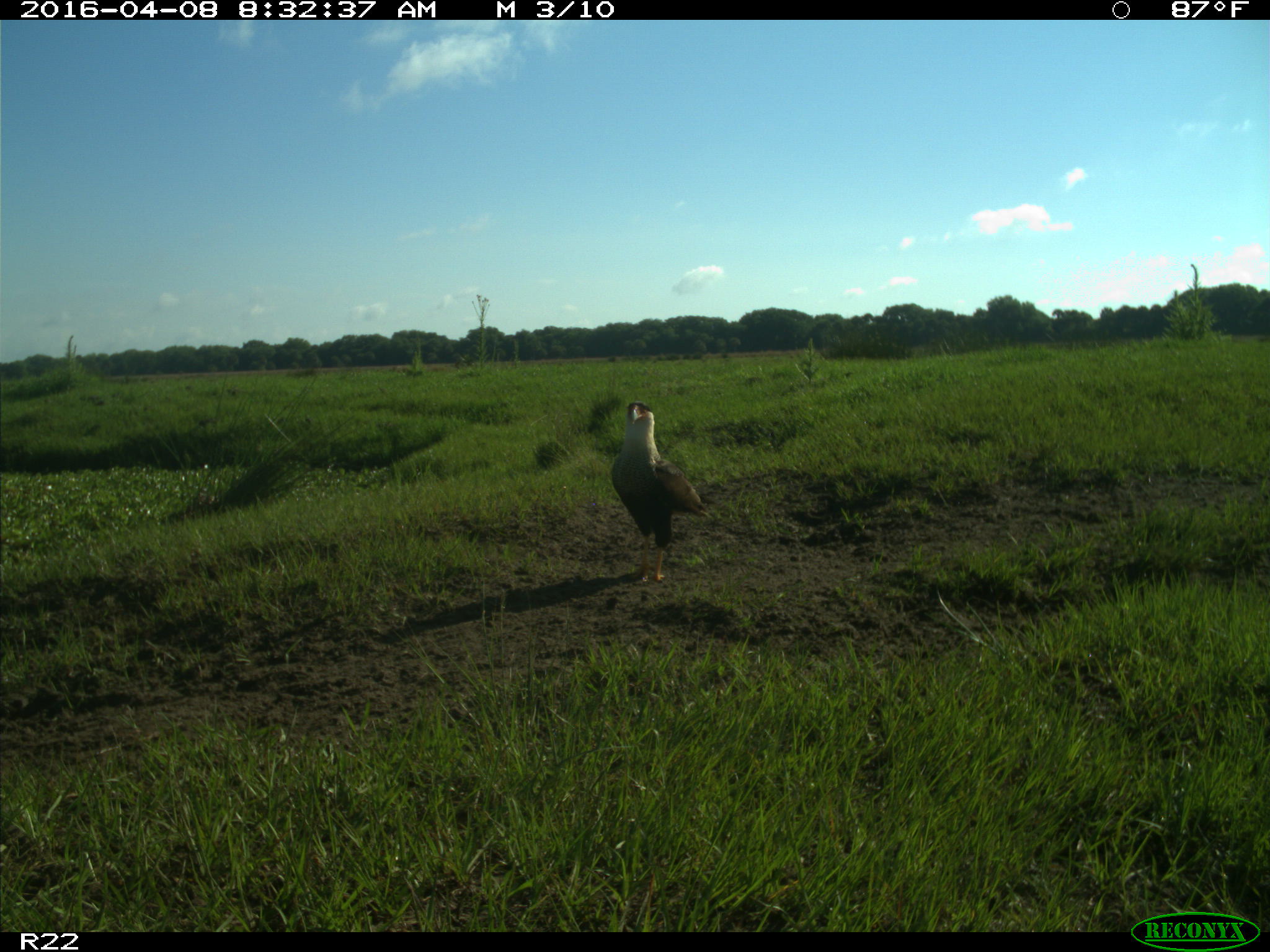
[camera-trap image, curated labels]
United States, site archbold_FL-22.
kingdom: Animalia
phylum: Chordata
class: Aves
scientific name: Aves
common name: birds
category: unidentified bird